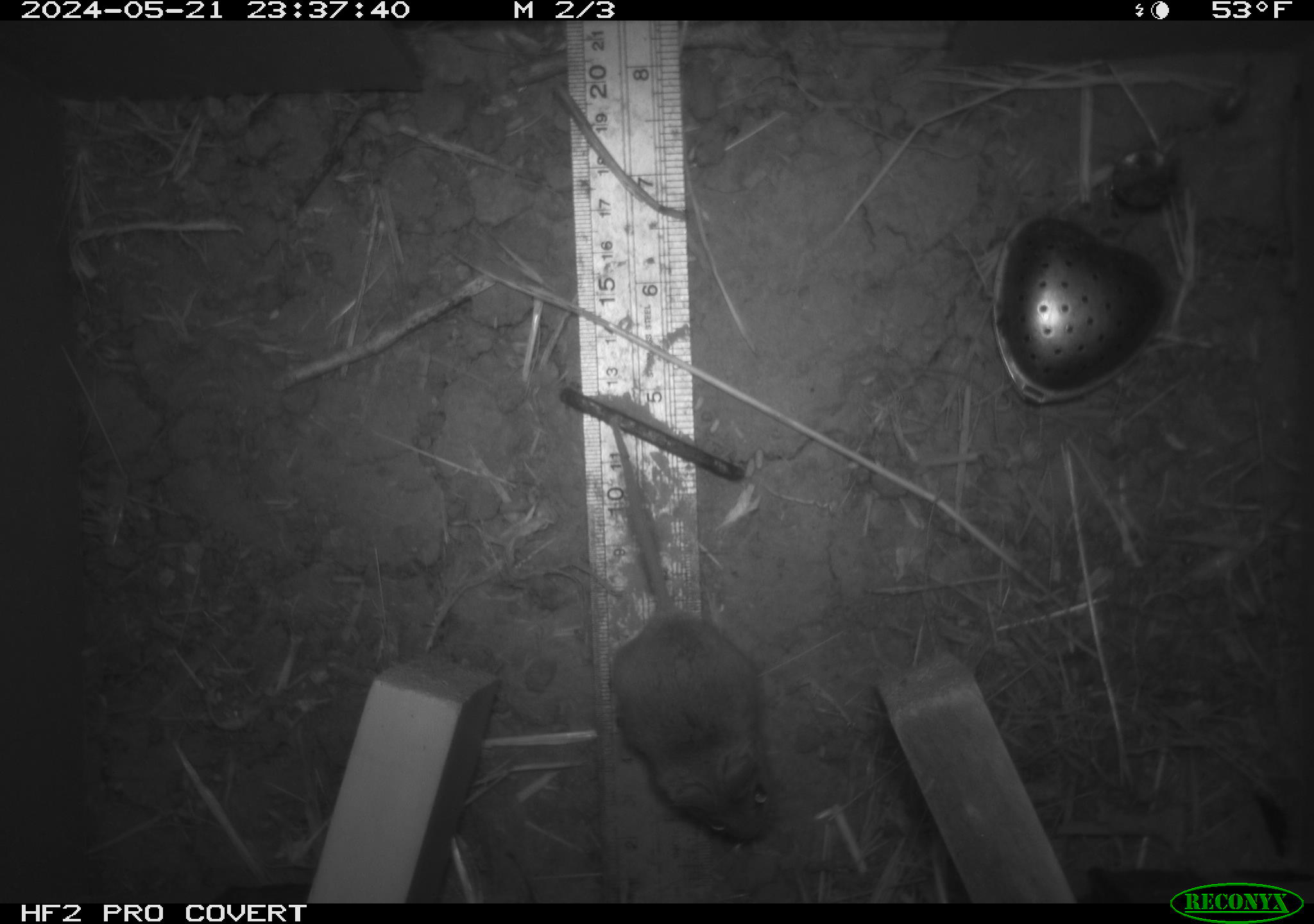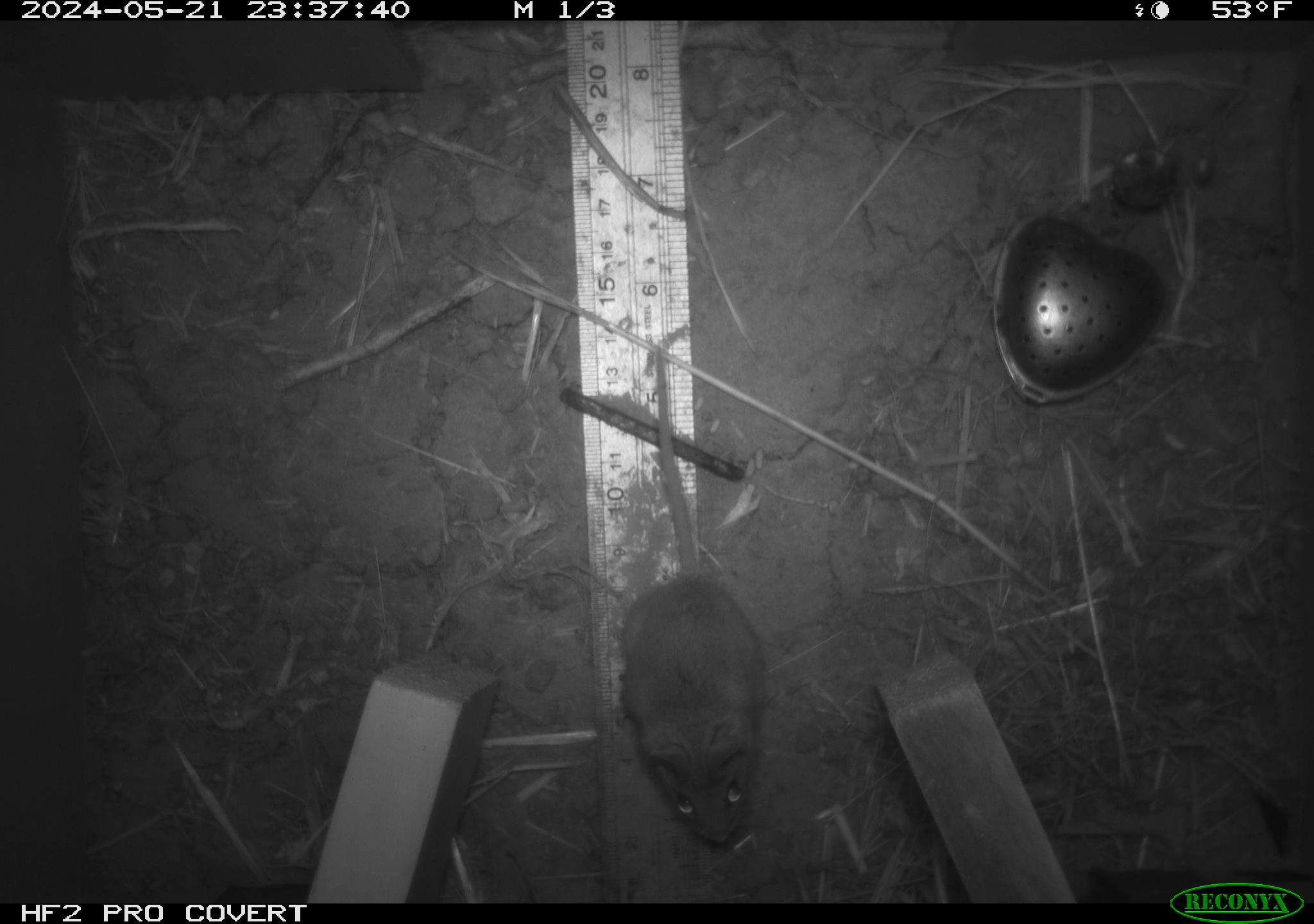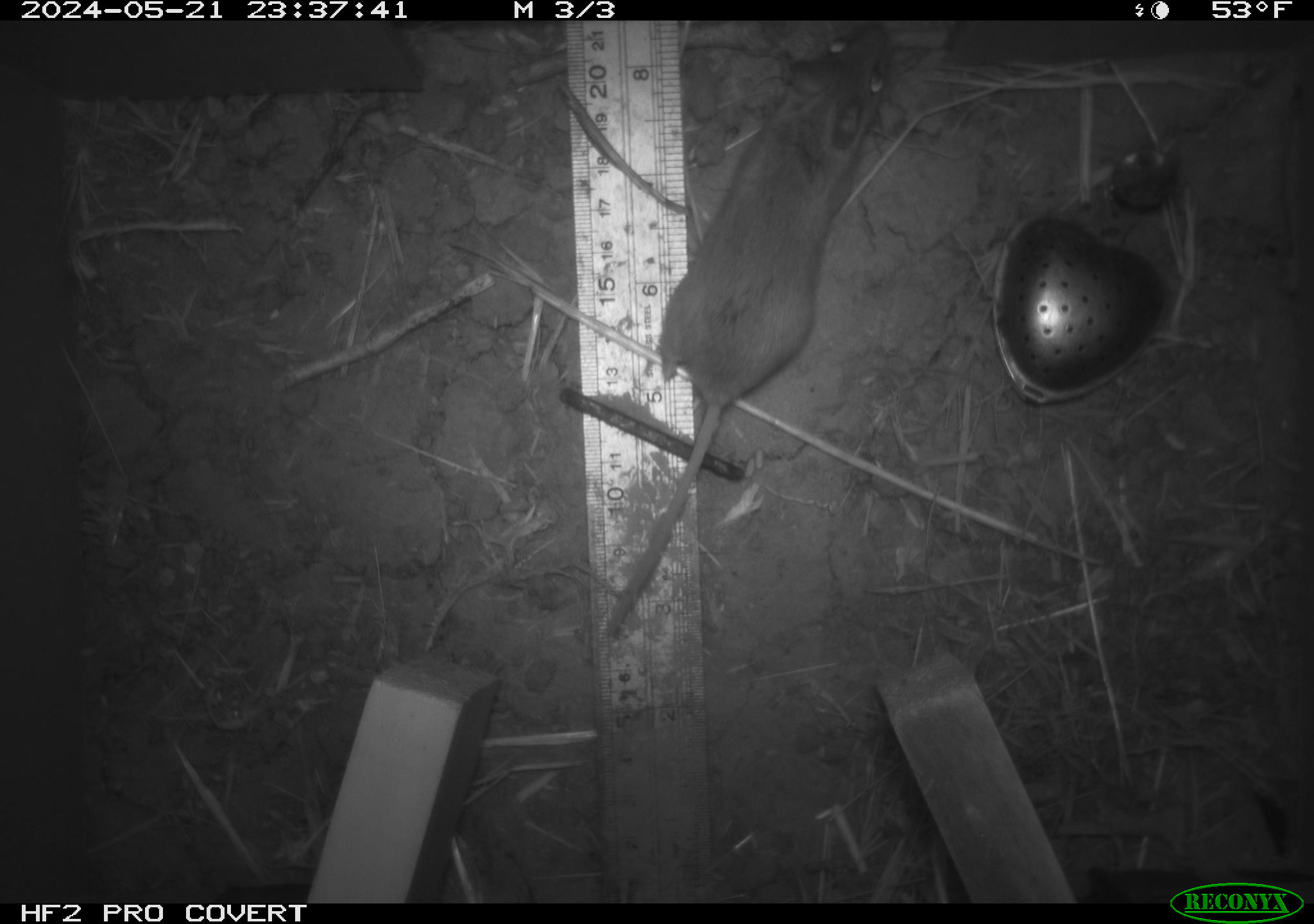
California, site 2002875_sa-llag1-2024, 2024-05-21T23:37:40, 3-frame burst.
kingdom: Animalia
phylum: Chordata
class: Mammalia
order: Rodentia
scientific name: Rodentia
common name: mouse species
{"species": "mouse species (Rodentia)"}